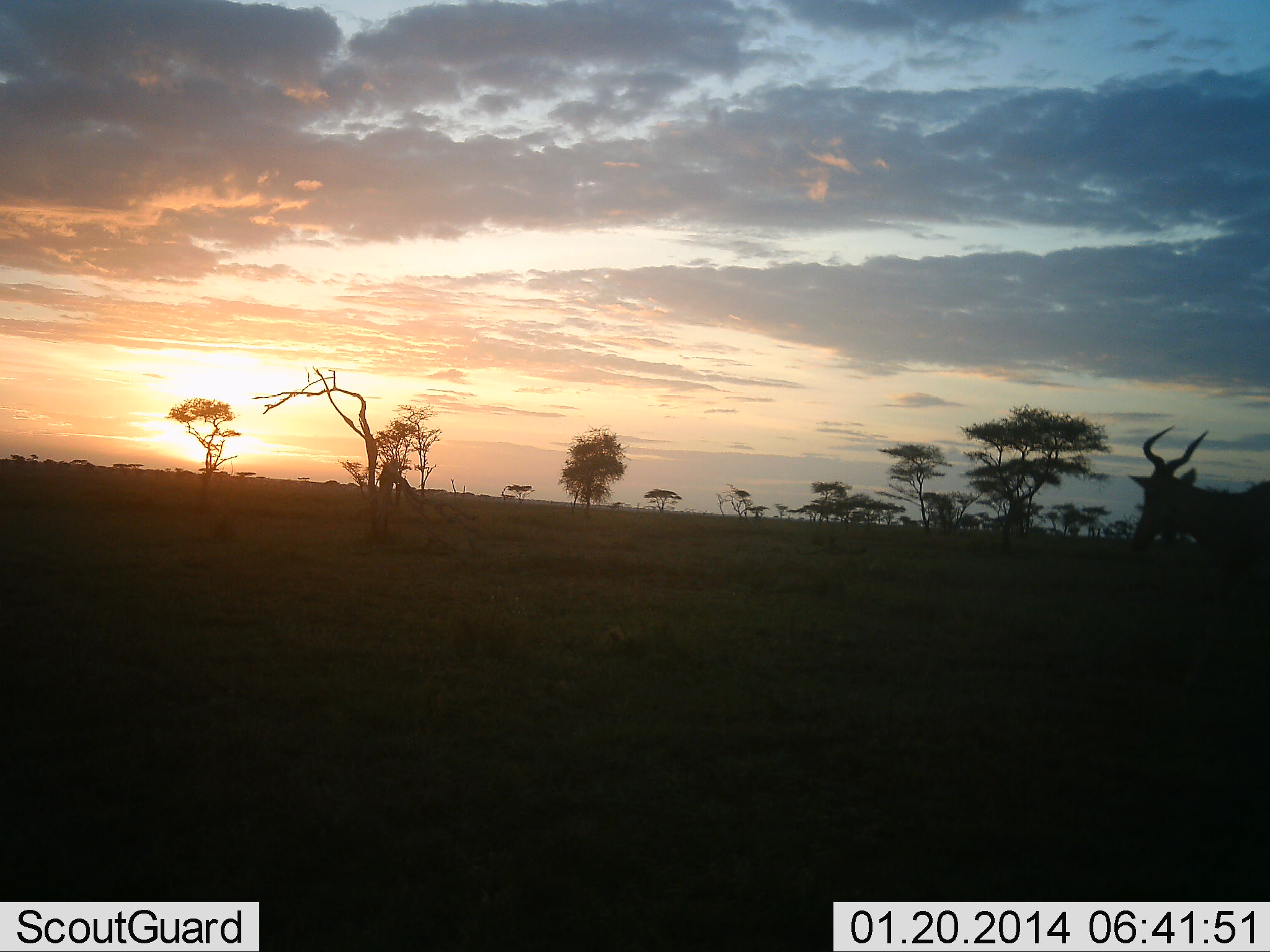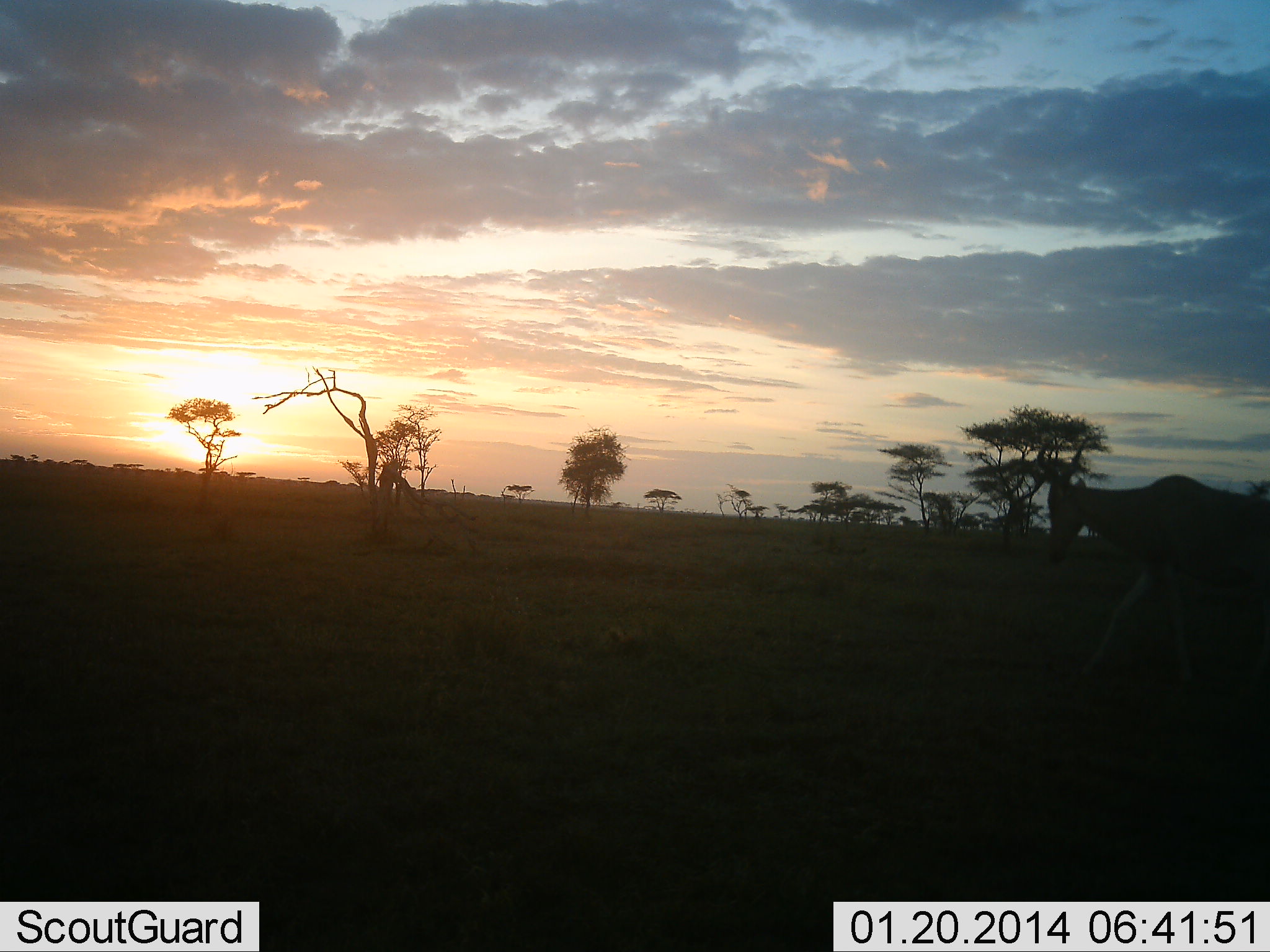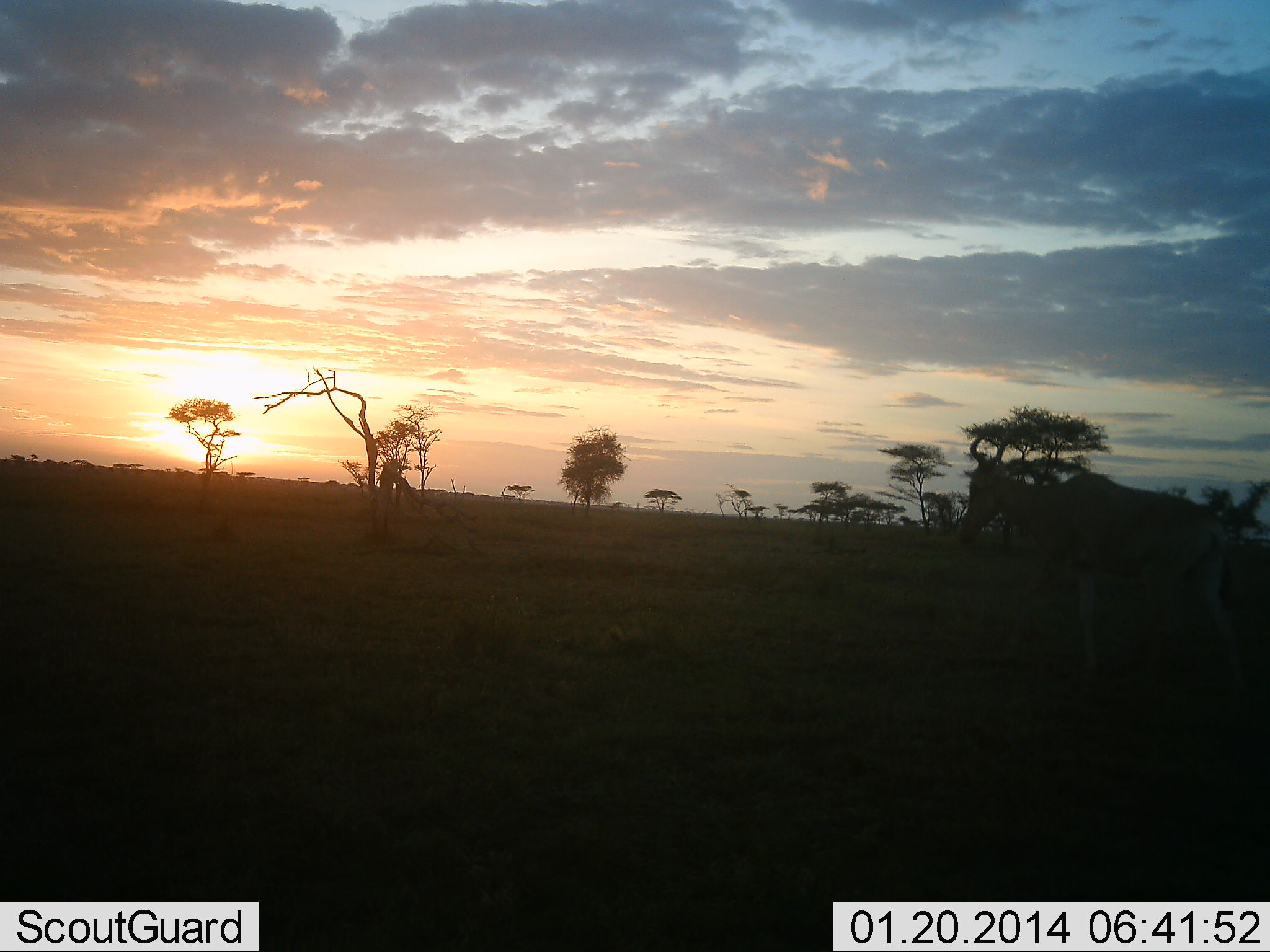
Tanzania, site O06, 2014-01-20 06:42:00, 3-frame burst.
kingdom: Animalia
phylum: Chordata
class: Mammalia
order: Artiodactyla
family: Bovidae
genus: Alcelaphus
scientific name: Alcelaphus buselaphus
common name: hartebeest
Hartebeest (Alcelaphus buselaphus), count 1. Behavior (volunteer vote fractions): standing 10%, resting 0%, moving 90%, interacting 0%. Young present (vote fraction): 0%. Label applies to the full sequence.